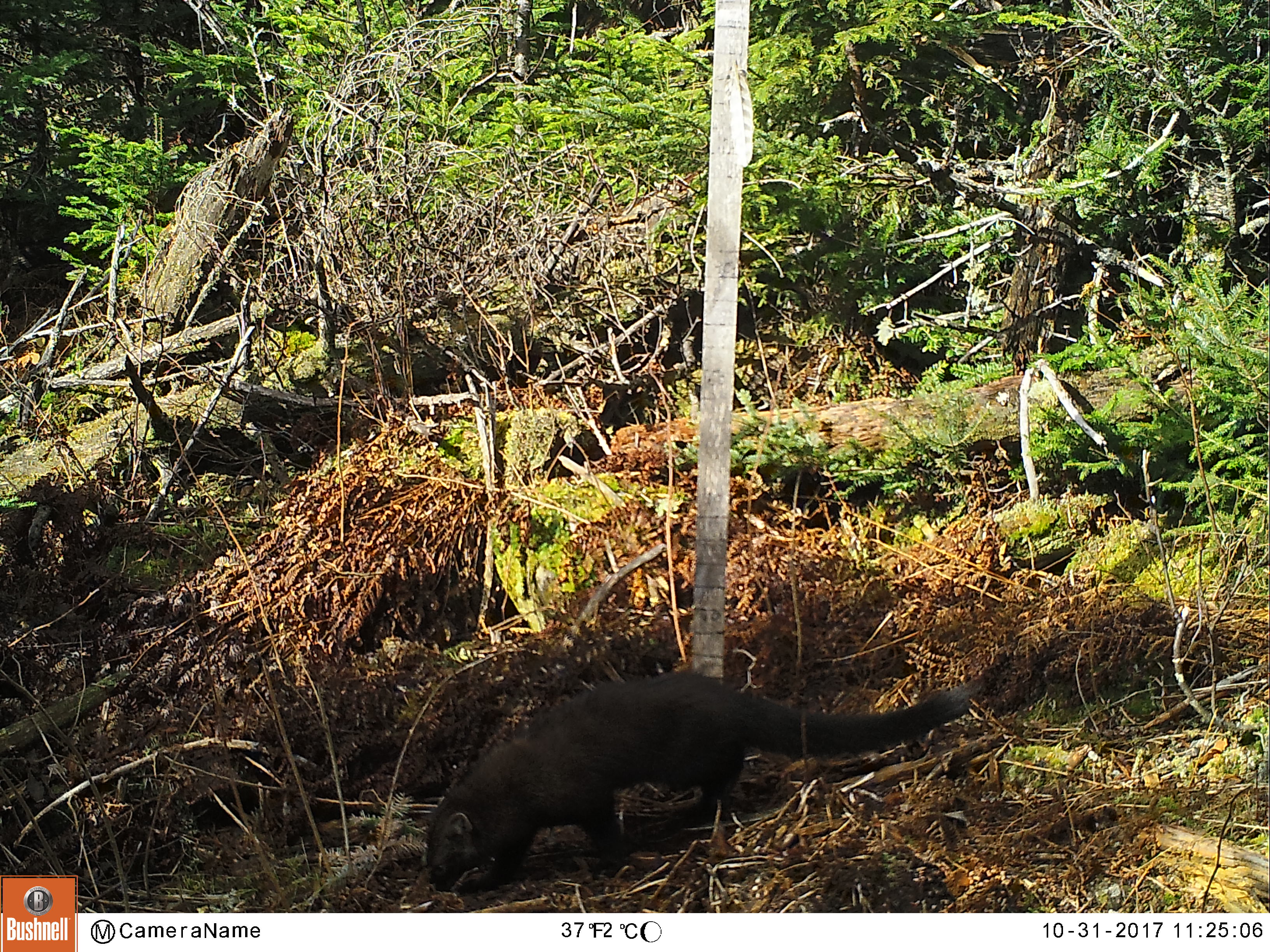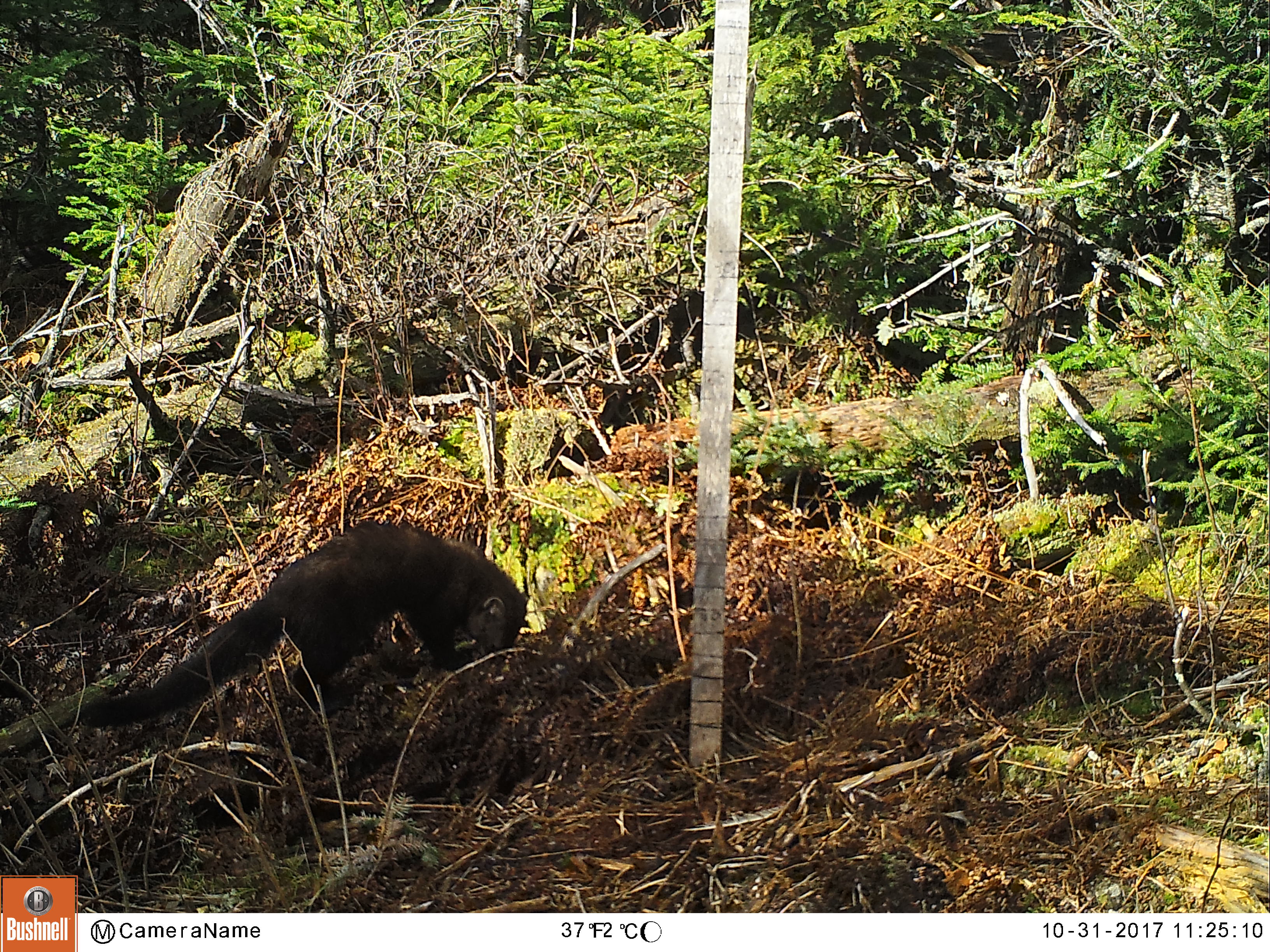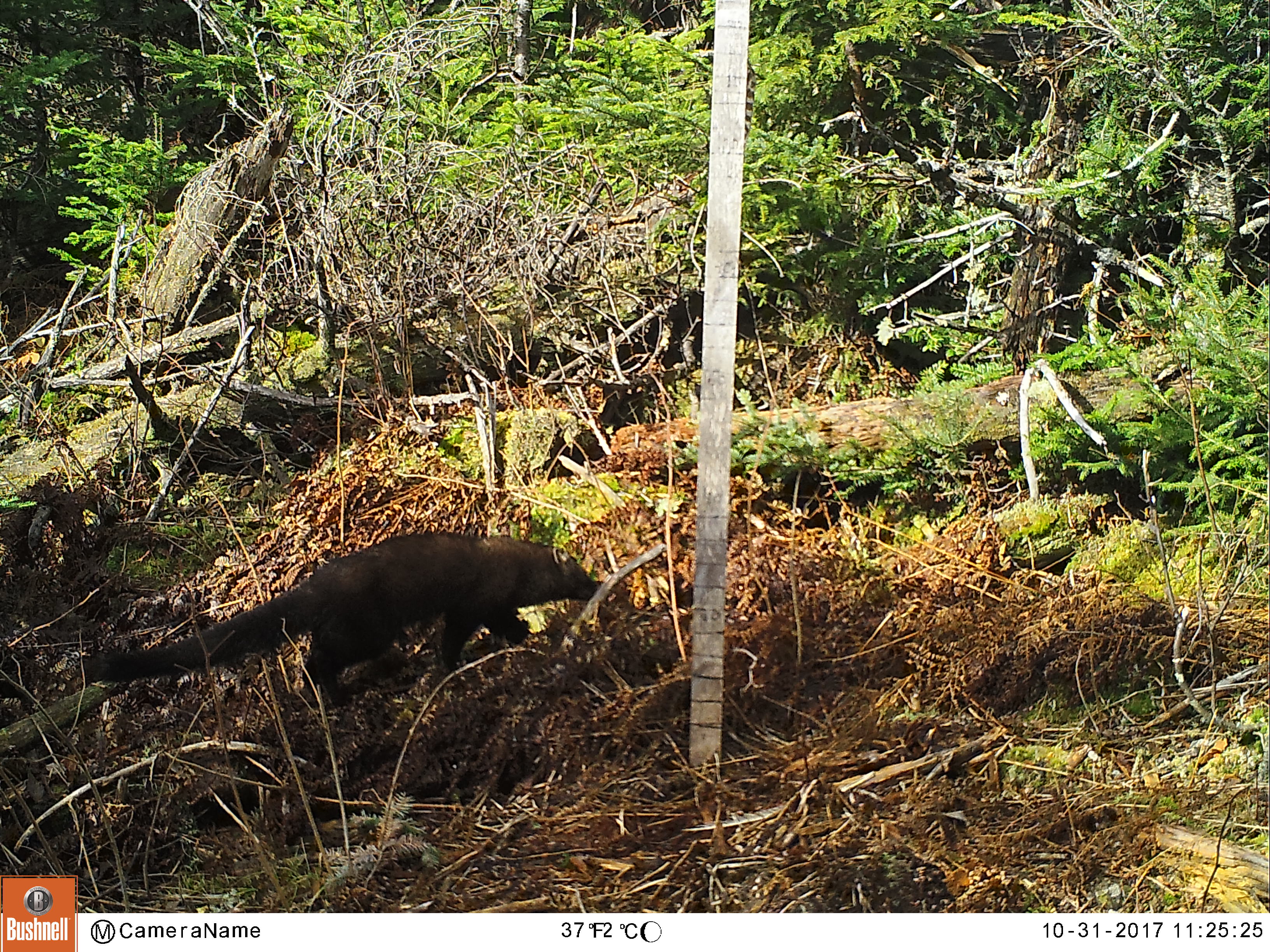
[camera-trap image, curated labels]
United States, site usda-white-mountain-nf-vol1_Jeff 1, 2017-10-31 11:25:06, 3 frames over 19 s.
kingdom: Animalia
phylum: Chordata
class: Mammalia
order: Carnivora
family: Mustelidae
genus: Pekania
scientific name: Pekania pennanti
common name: fisher